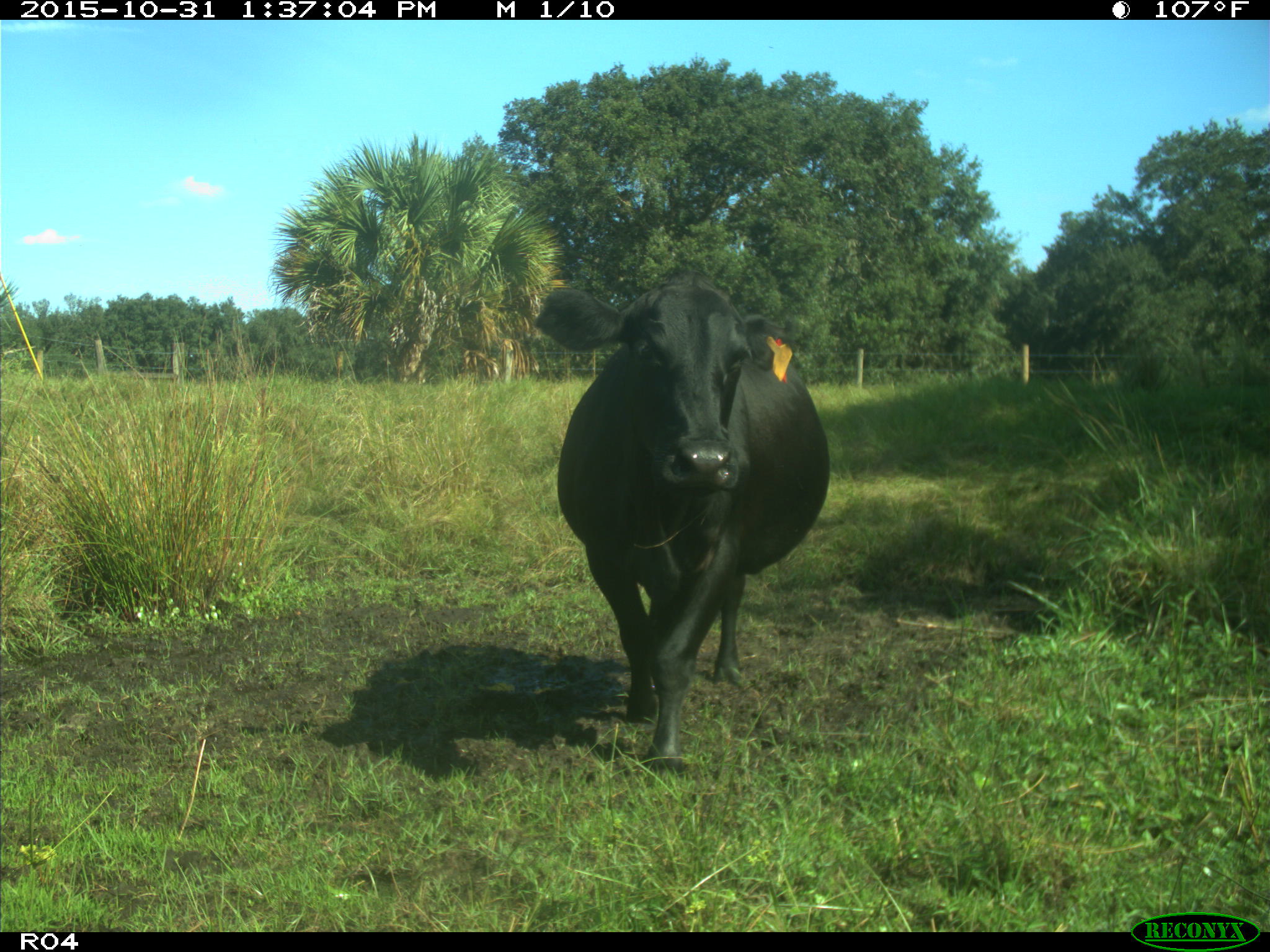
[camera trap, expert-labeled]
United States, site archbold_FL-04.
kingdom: Animalia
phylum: Chordata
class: Mammalia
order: Artiodactyla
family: Bovidae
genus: Bos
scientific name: Bos taurus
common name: domestic cow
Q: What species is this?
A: Bos taurus (domestic cow).